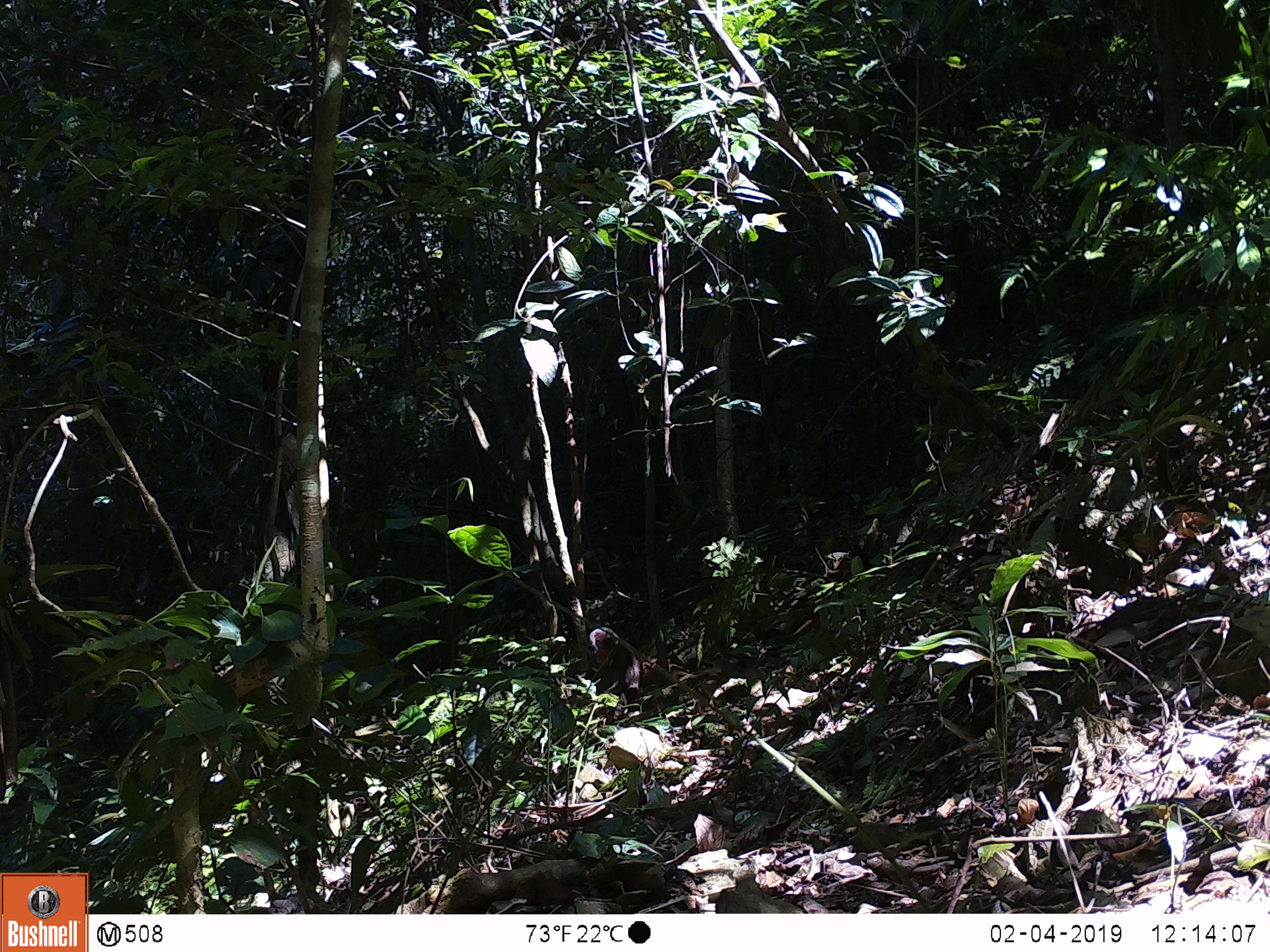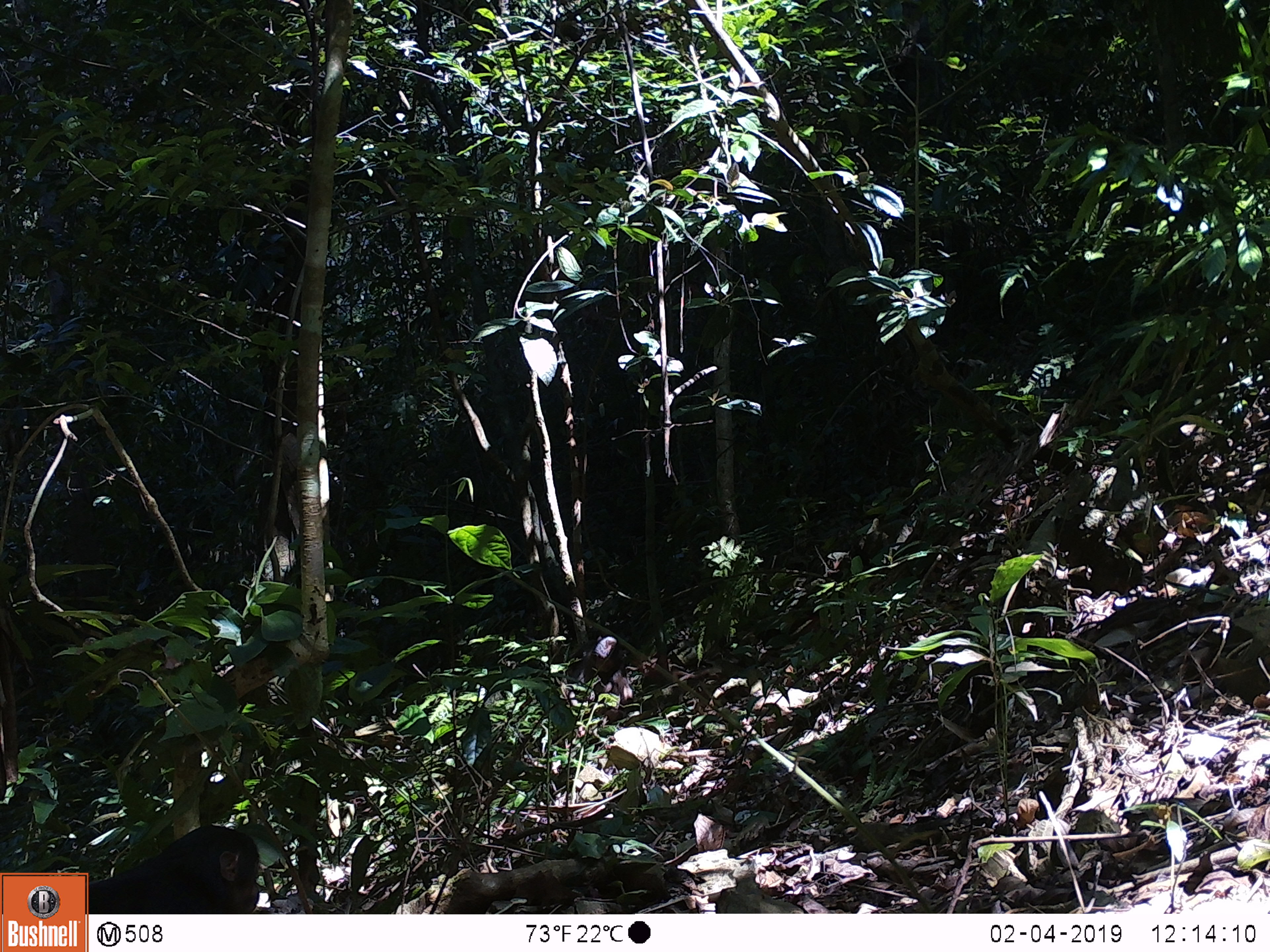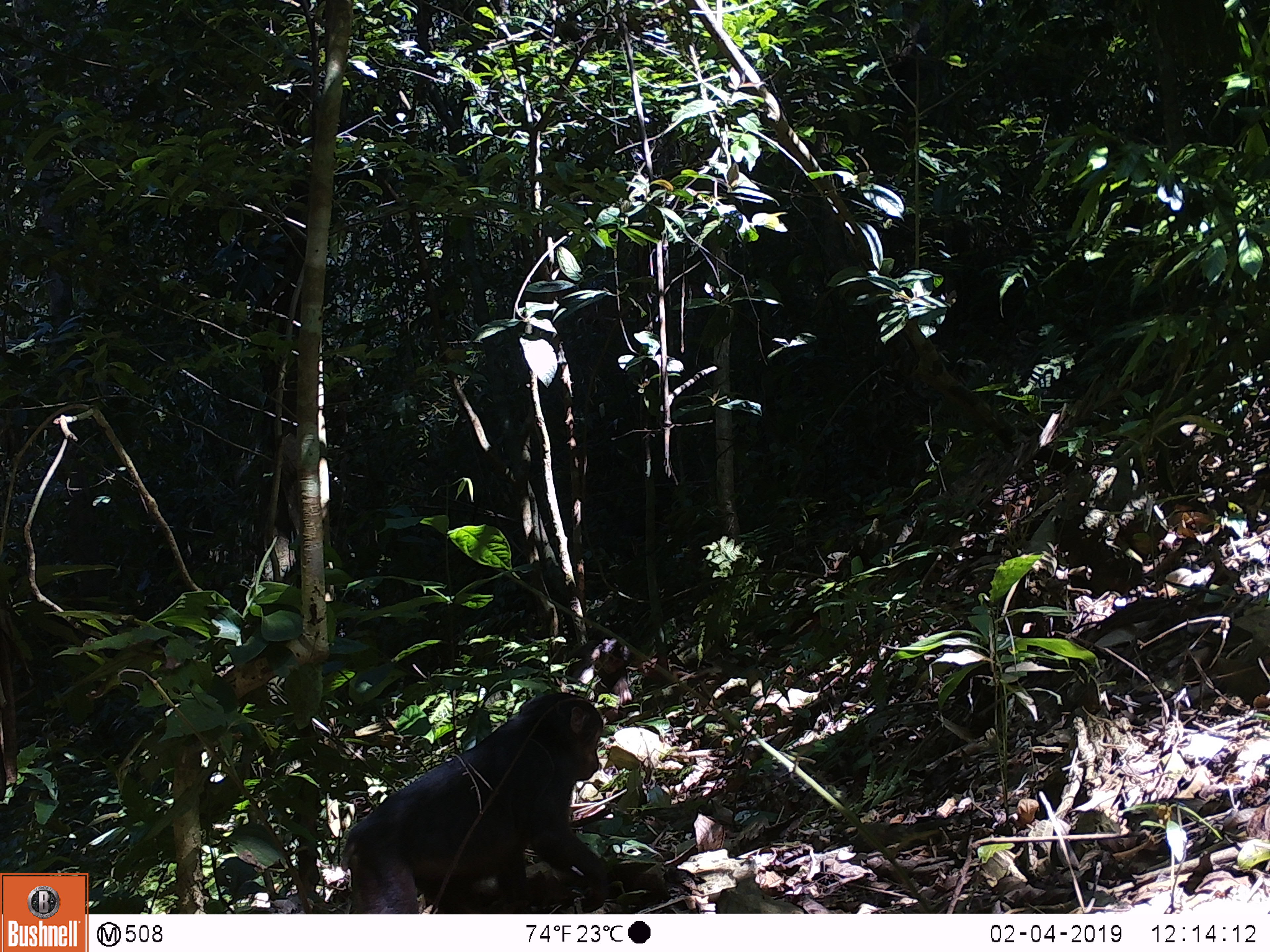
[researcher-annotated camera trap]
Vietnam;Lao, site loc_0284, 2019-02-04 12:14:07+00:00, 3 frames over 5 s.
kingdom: Animalia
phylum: Chordata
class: Mammalia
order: Primates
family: Cercopithecidae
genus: Macaca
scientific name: Macaca arctoides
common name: stump-tailed macaque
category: stump tailed macaque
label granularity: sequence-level